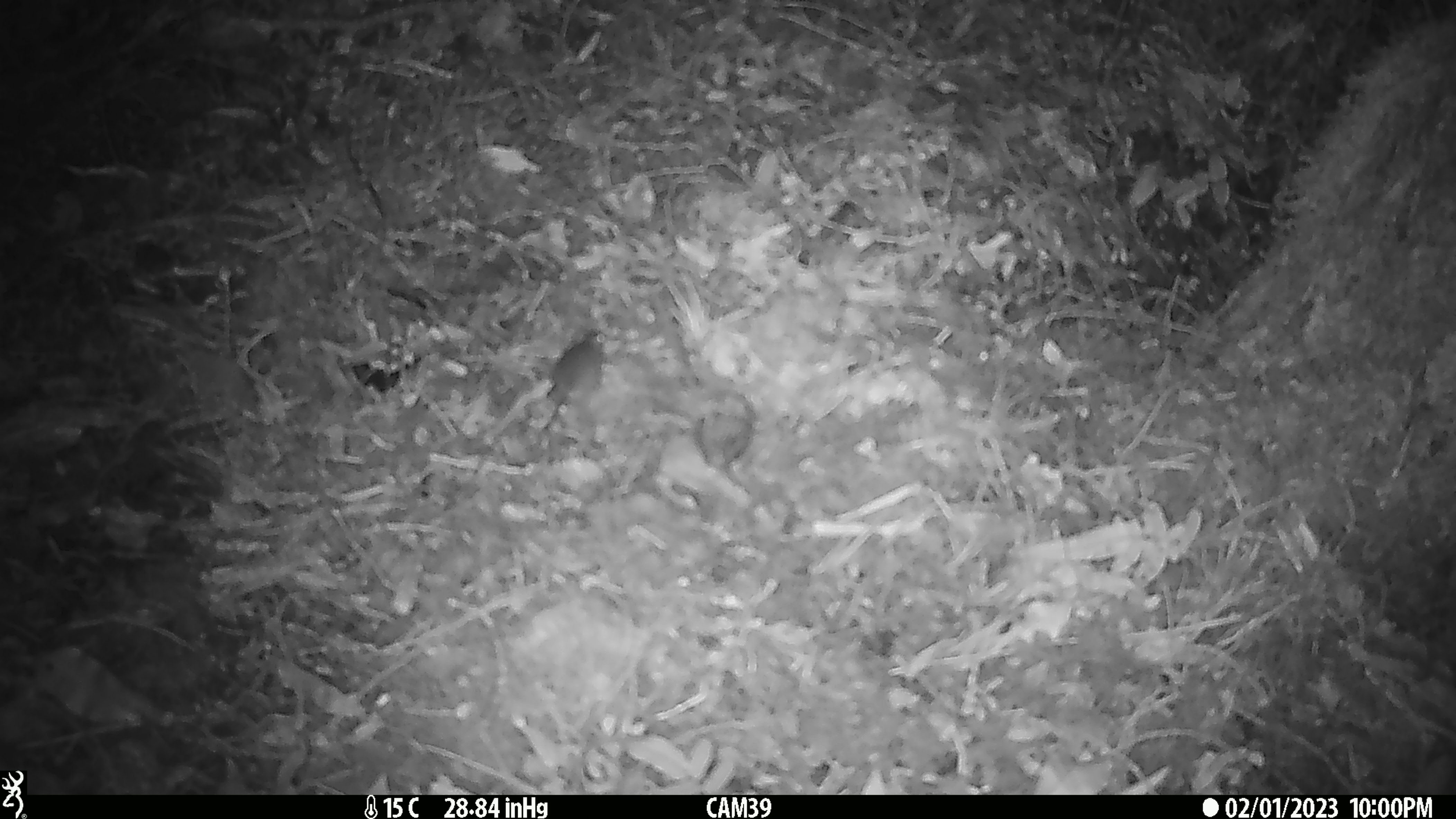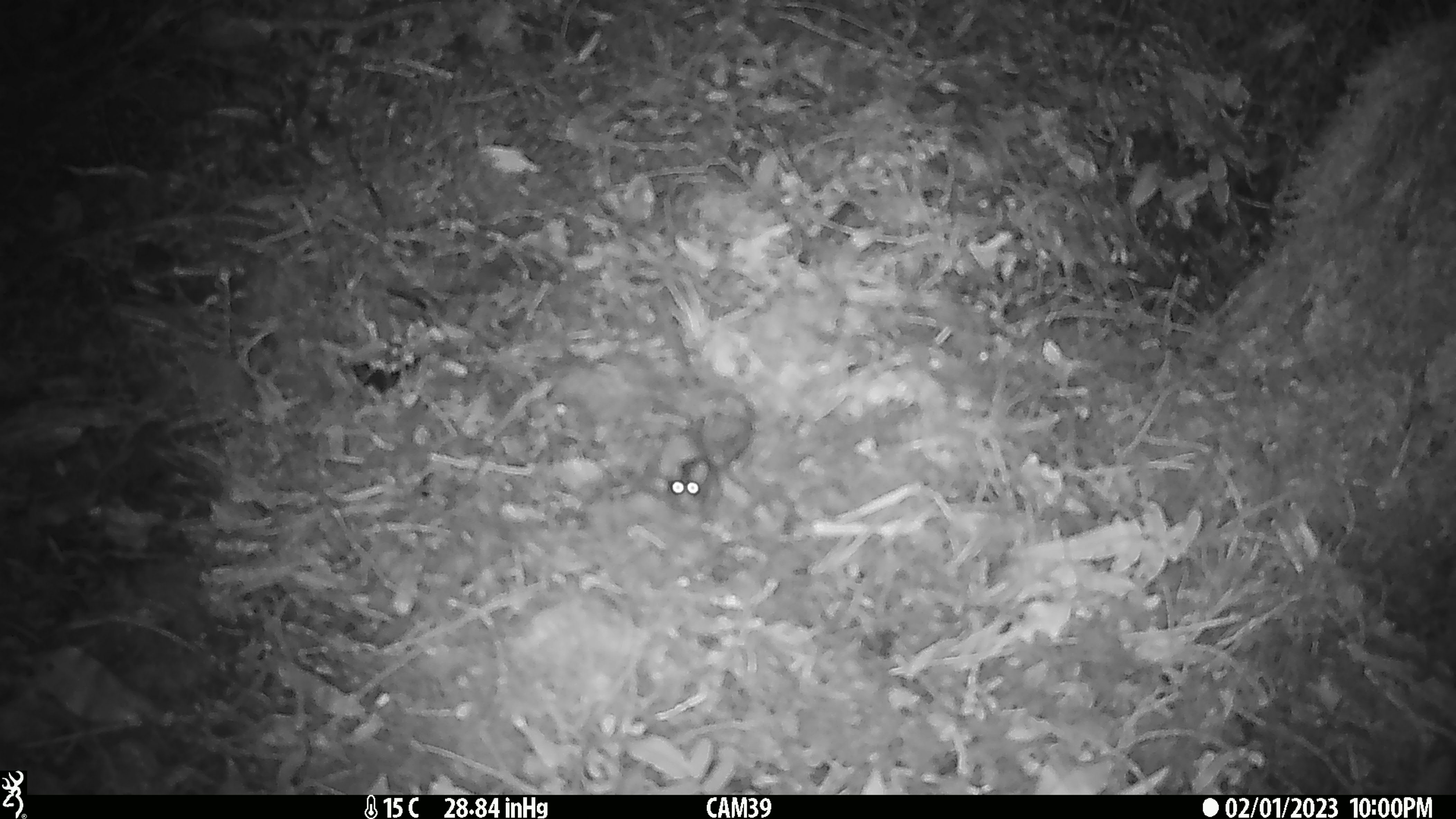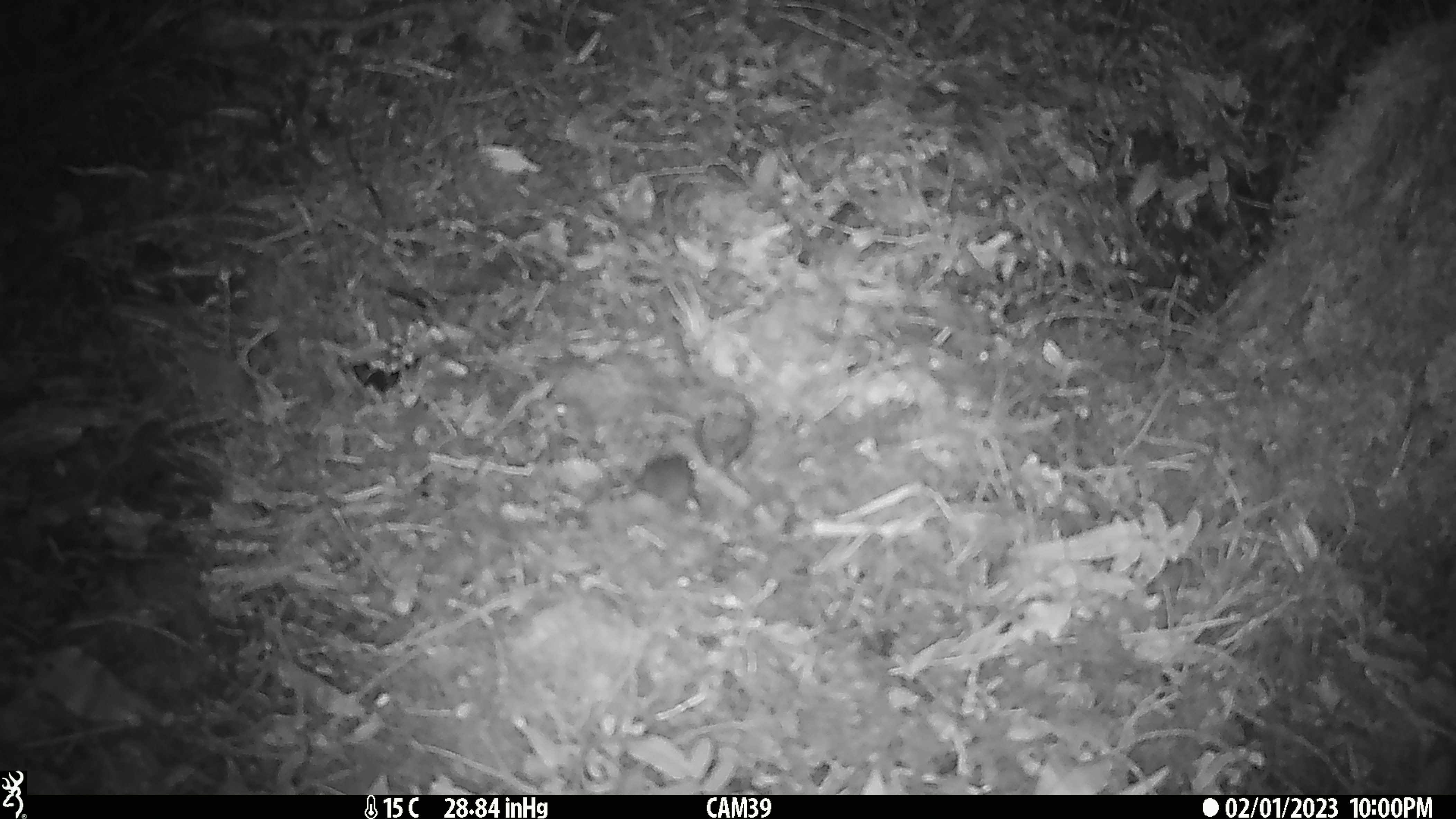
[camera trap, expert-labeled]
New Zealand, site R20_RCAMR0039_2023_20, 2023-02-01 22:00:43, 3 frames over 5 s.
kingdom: Animalia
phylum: Chordata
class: Mammalia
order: Rodentia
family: Muridae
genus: Mus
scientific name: Mus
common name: mouse